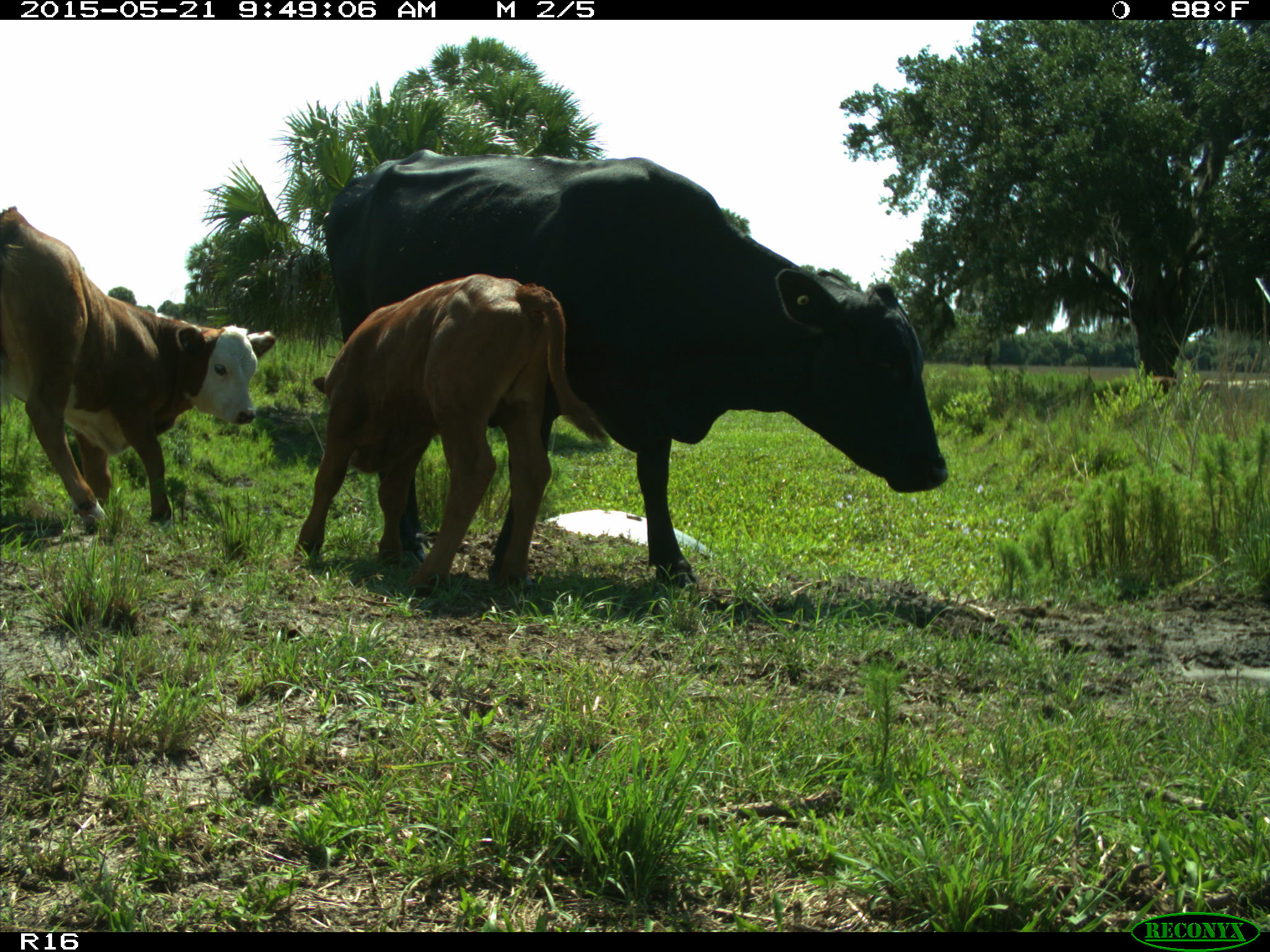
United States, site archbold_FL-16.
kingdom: Animalia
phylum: Chordata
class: Mammalia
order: Artiodactyla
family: Bovidae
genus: Bos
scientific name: Bos taurus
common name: domestic cow